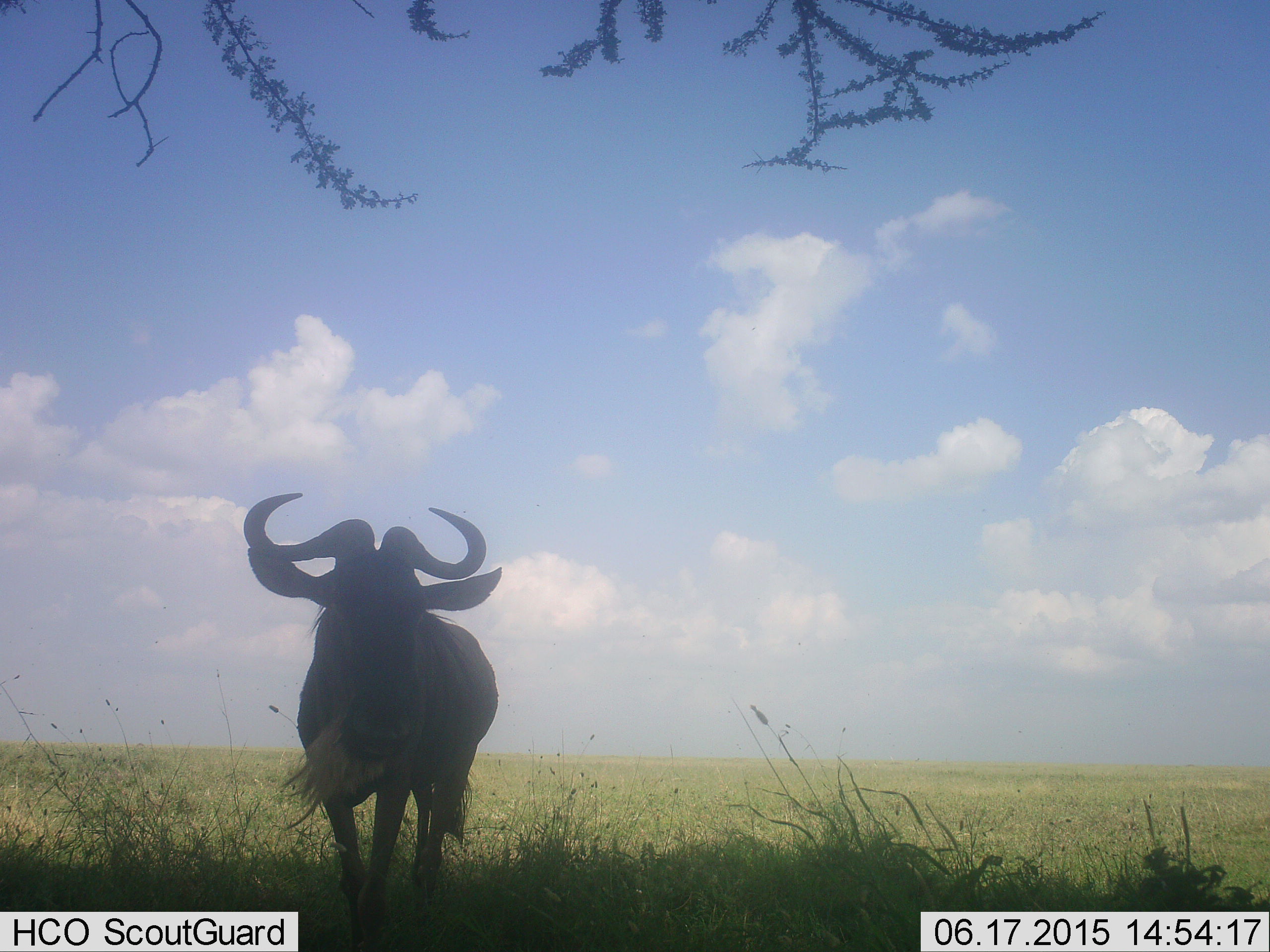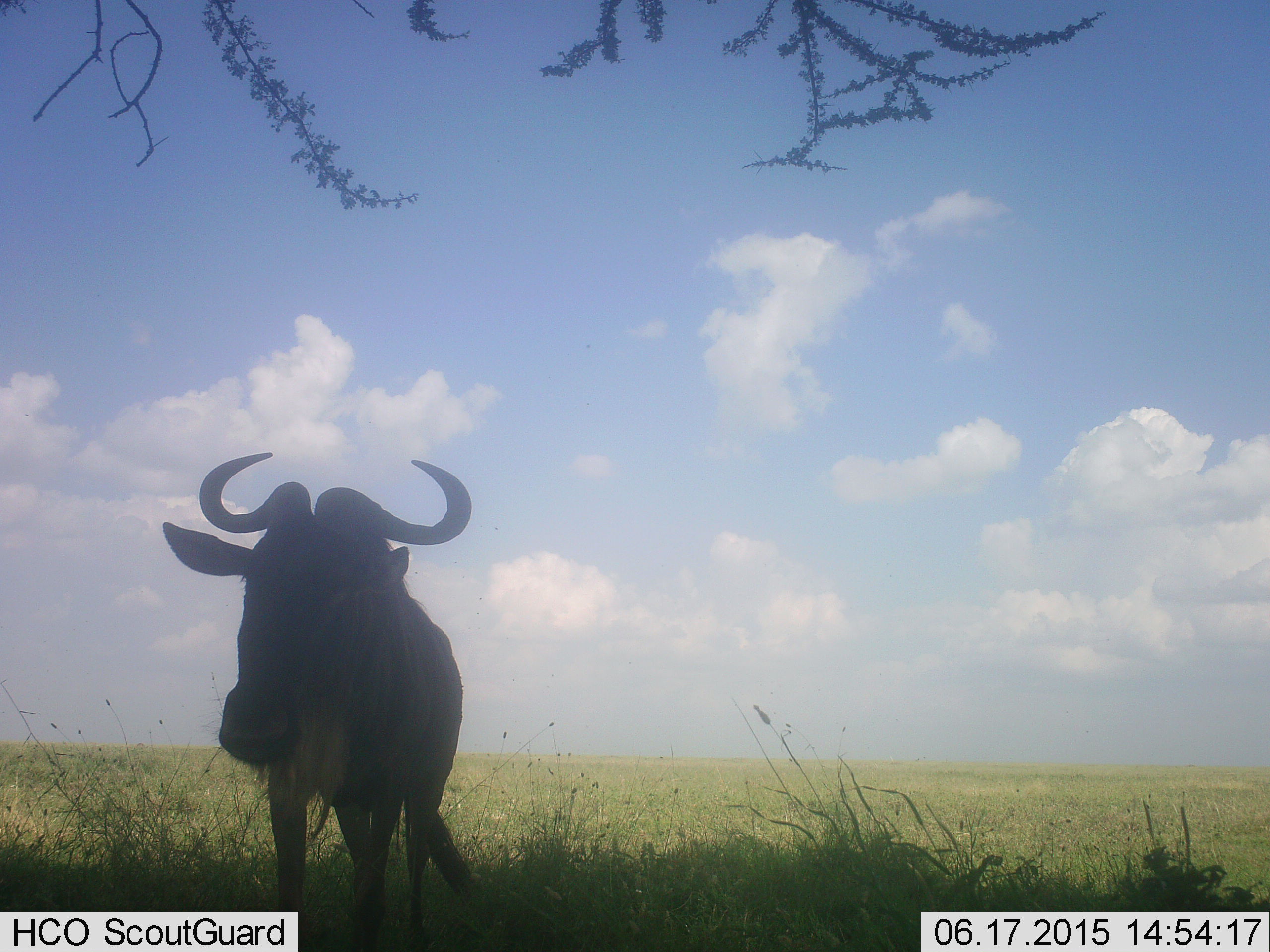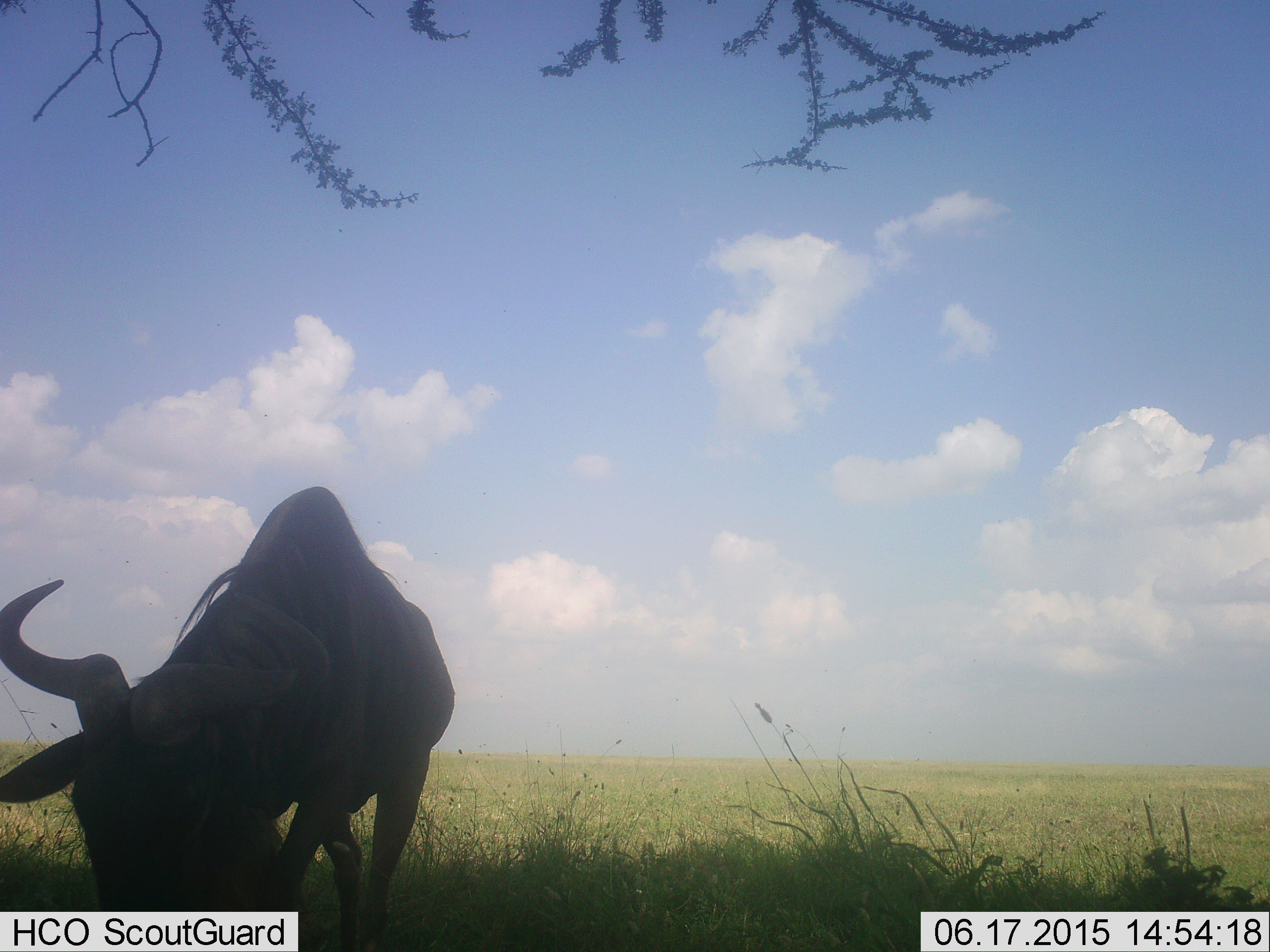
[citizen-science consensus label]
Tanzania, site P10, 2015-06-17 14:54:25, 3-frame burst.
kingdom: Animalia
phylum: Chordata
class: Mammalia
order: Artiodactyla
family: Bovidae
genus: Connochaetes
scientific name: Connochaetes taurinus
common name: blue wildebeest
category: wildebeest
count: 1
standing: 40%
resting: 0%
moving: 70%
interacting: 0%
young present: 0%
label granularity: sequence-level